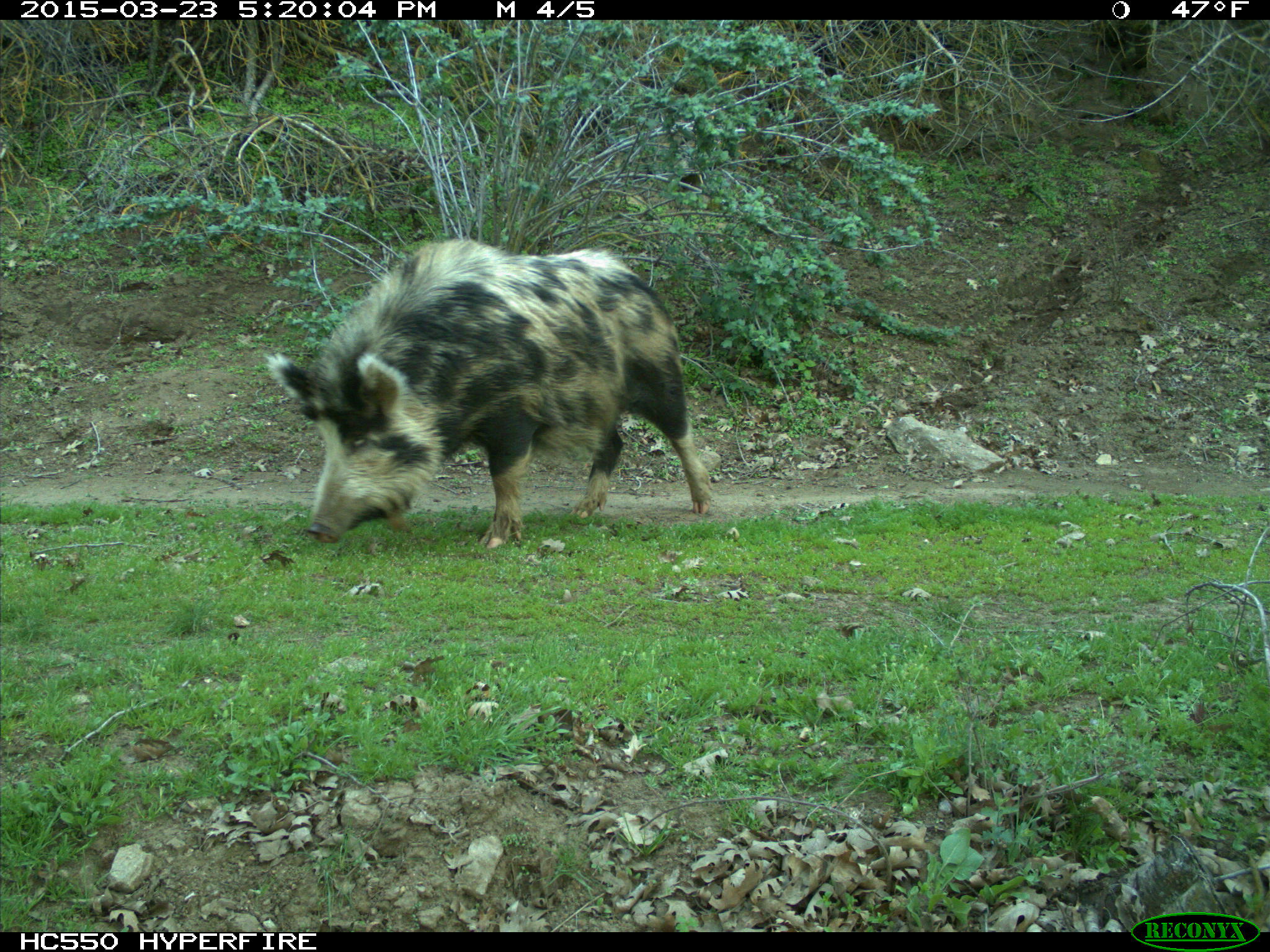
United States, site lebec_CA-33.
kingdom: Animalia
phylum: Chordata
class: Mammalia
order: Artiodactyla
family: Suidae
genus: Sus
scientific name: Sus scrofa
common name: wild boar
Sus scrofa (wild boar).